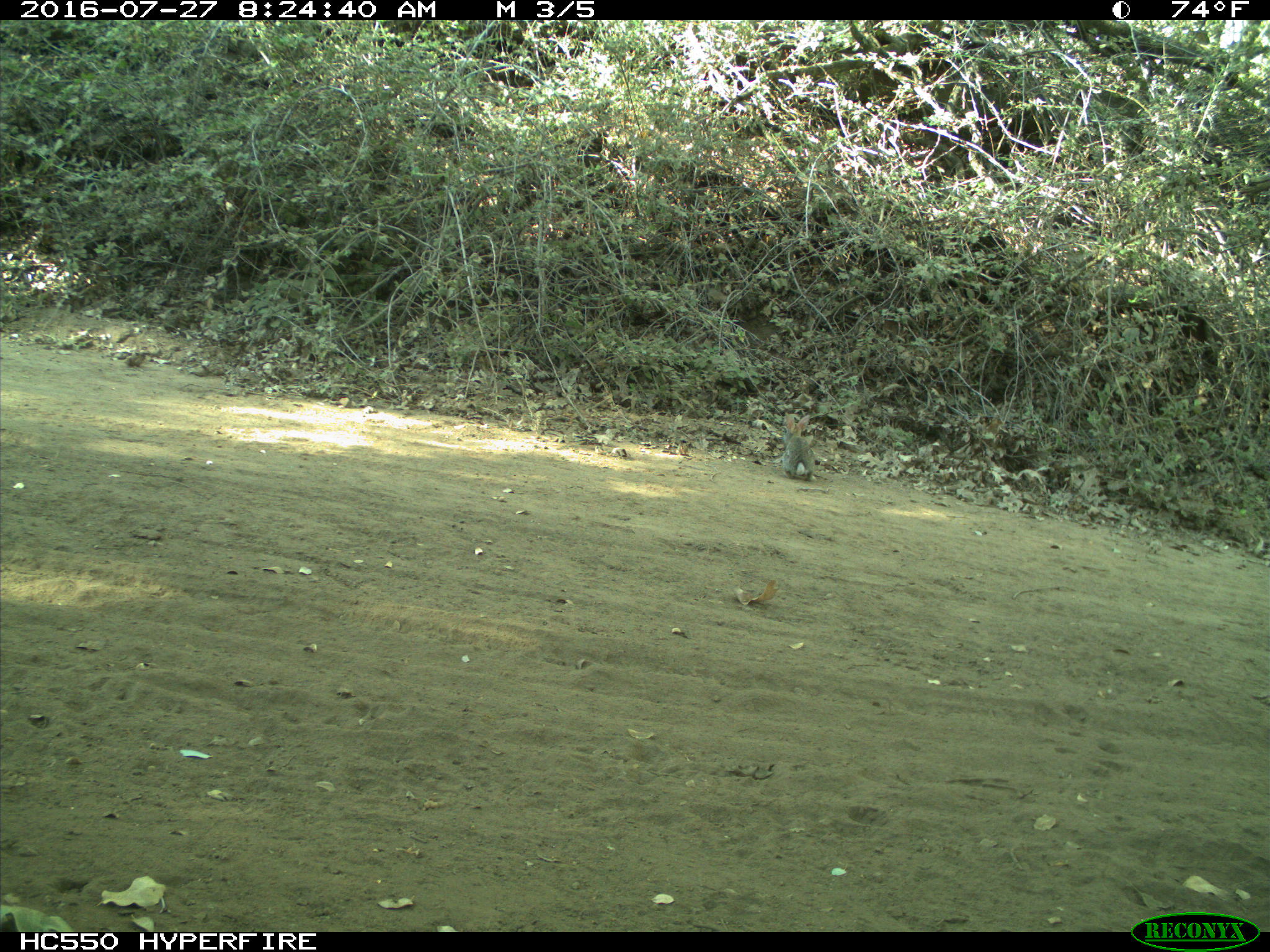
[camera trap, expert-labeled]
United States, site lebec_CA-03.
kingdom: Animalia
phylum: Chordata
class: Mammalia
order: Lagomorpha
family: Leporidae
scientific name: Leporidae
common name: rabbits and hares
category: unidentified rabbit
Unidentified rabbit (rabbits and hares) (Leporidae).